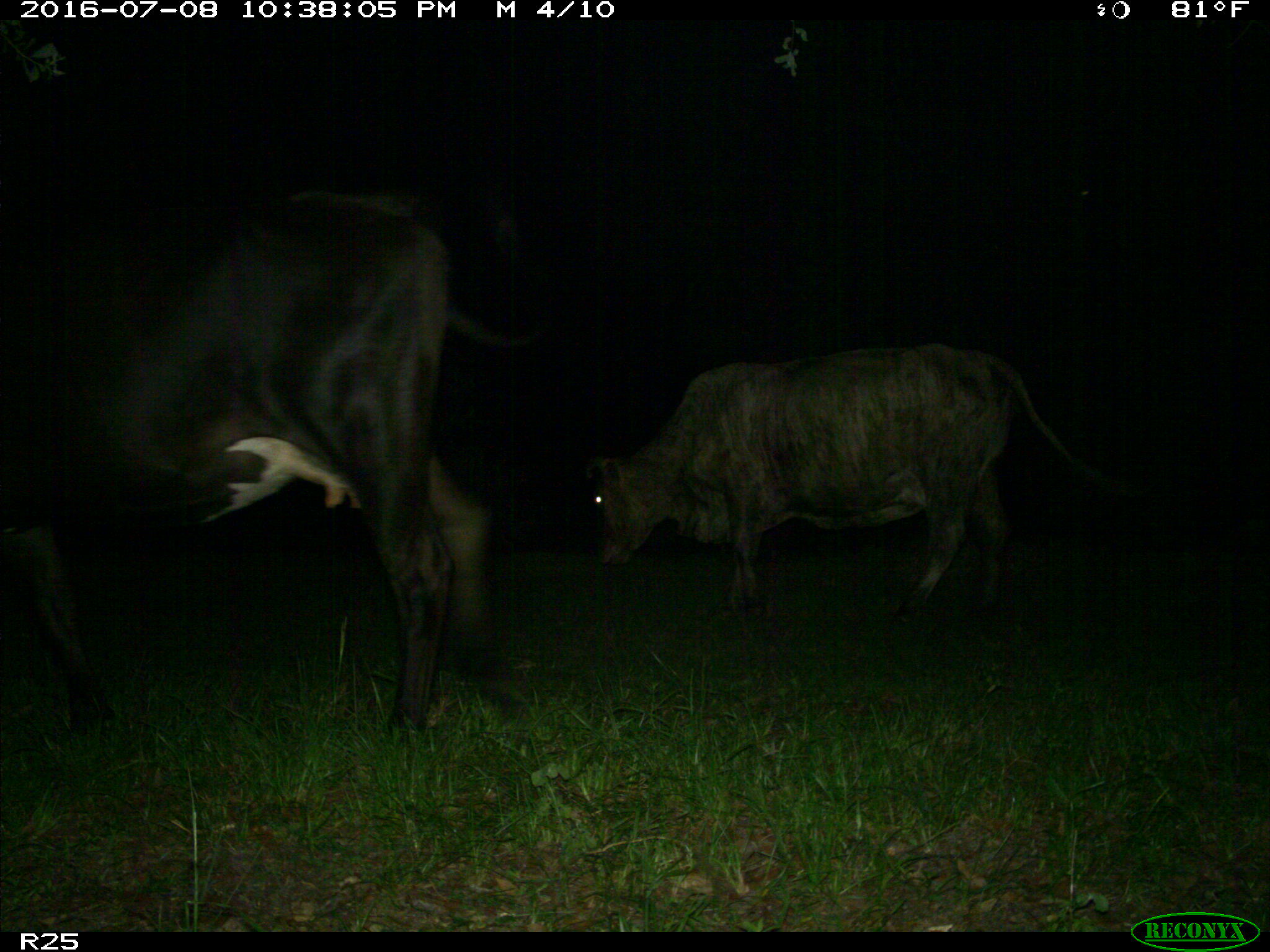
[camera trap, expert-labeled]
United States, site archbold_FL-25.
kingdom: Animalia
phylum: Chordata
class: Mammalia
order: Artiodactyla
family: Bovidae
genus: Bos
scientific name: Bos taurus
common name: domestic cow